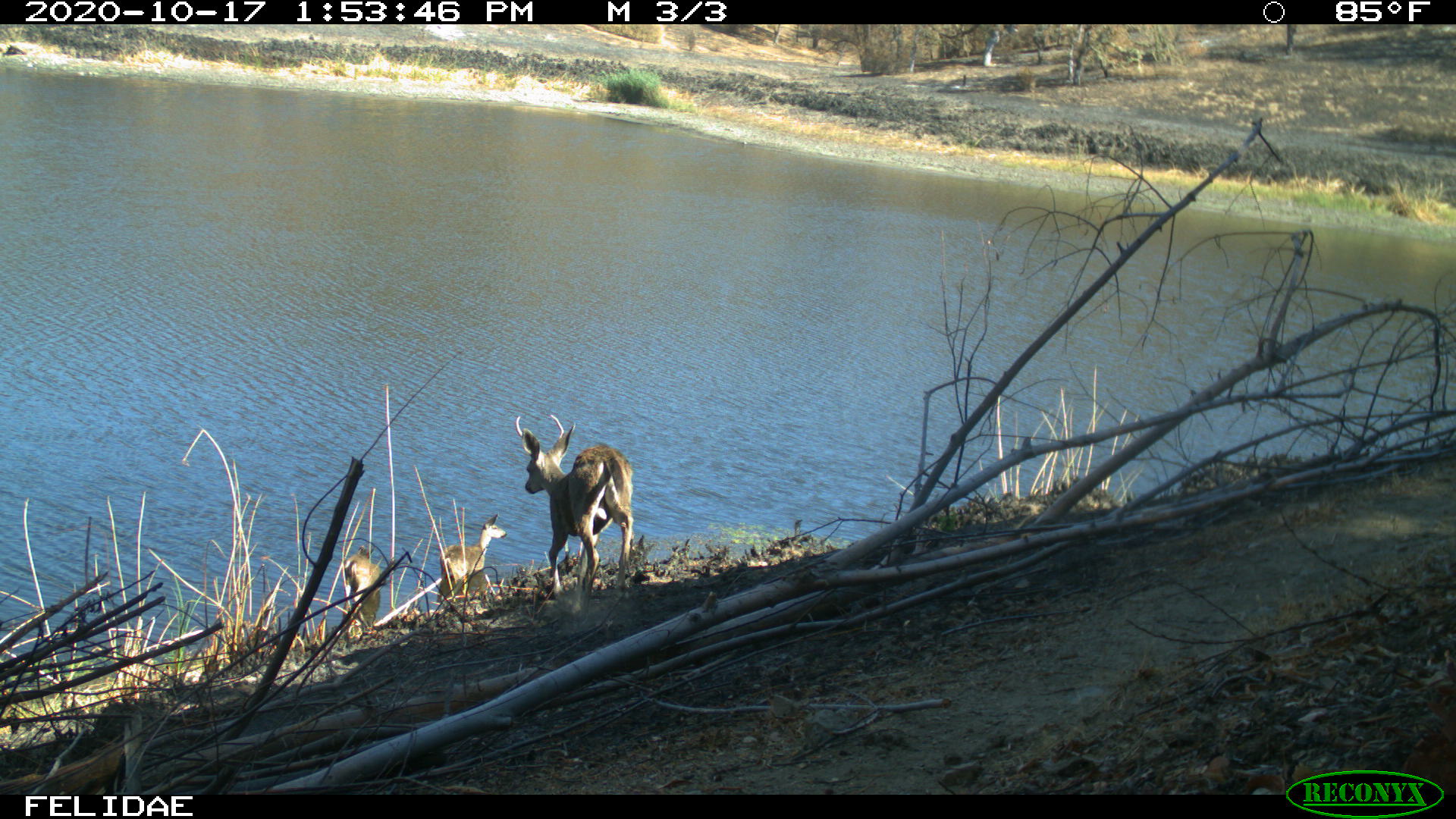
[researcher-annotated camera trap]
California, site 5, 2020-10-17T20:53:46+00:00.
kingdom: Animalia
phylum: Chordata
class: Mammalia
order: Artiodactyla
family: Cervidae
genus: Odocoileus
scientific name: Odocoileus hemionus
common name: mule deer